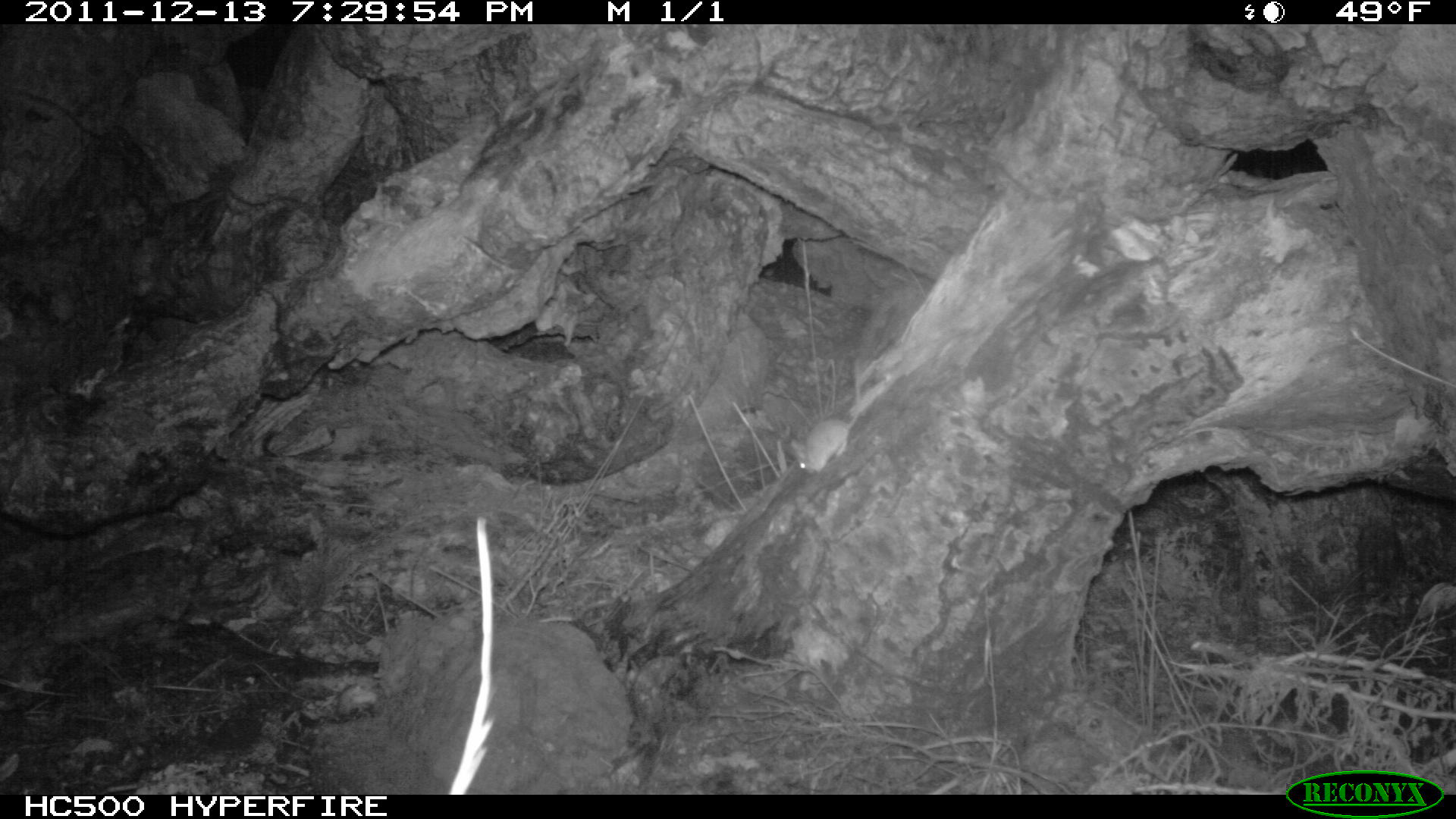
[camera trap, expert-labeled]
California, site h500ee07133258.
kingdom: Animalia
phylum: Chordata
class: Mammalia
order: Rodentia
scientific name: Rodentia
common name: rodent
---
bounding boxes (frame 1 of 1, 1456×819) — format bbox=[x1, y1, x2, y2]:
rodent: bbox=[792, 399, 861, 472]